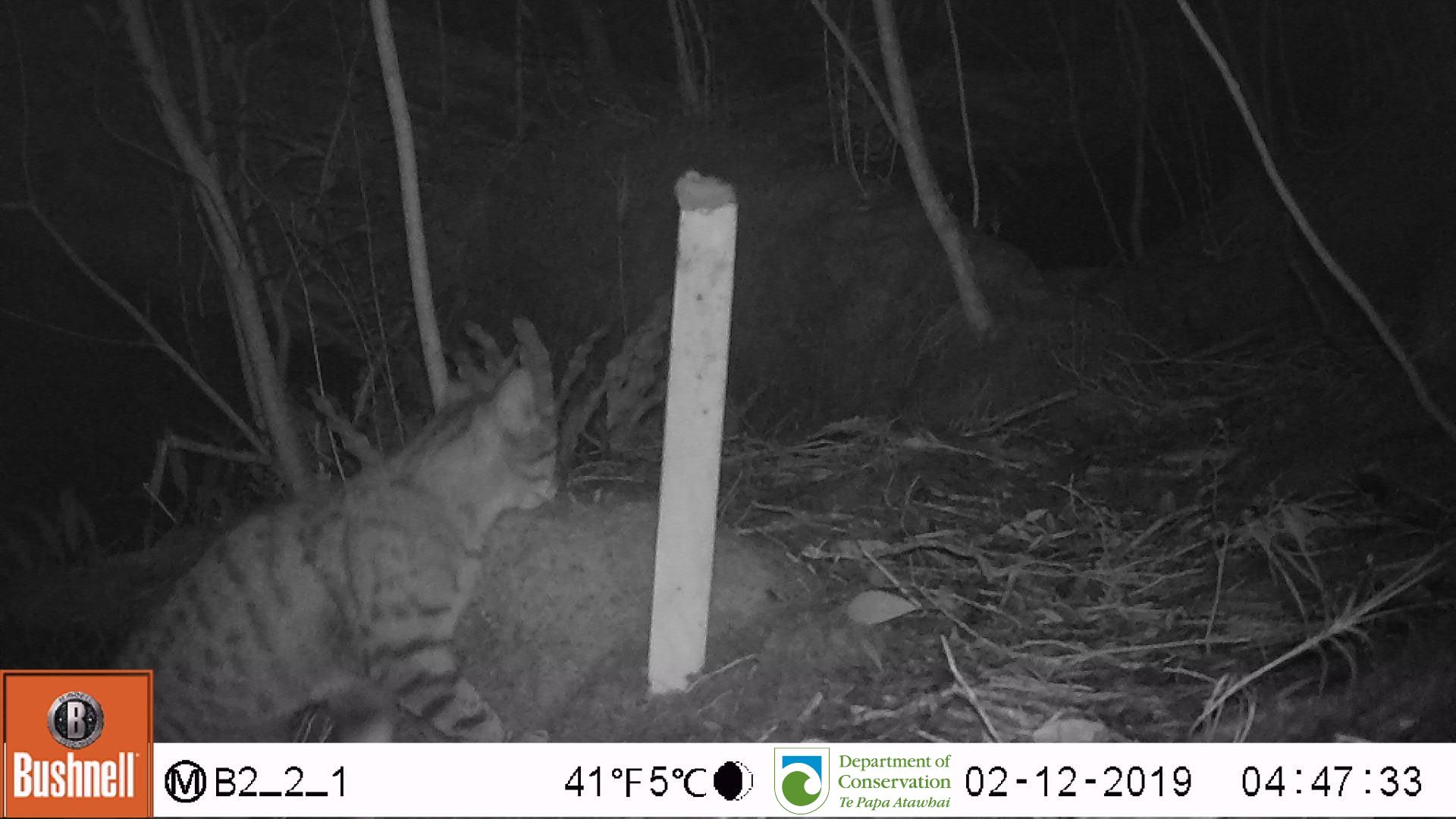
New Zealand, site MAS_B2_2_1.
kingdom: Animalia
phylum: Chordata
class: Mammalia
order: Carnivora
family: Felidae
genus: Felis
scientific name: Felis catus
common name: domestic cat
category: cat